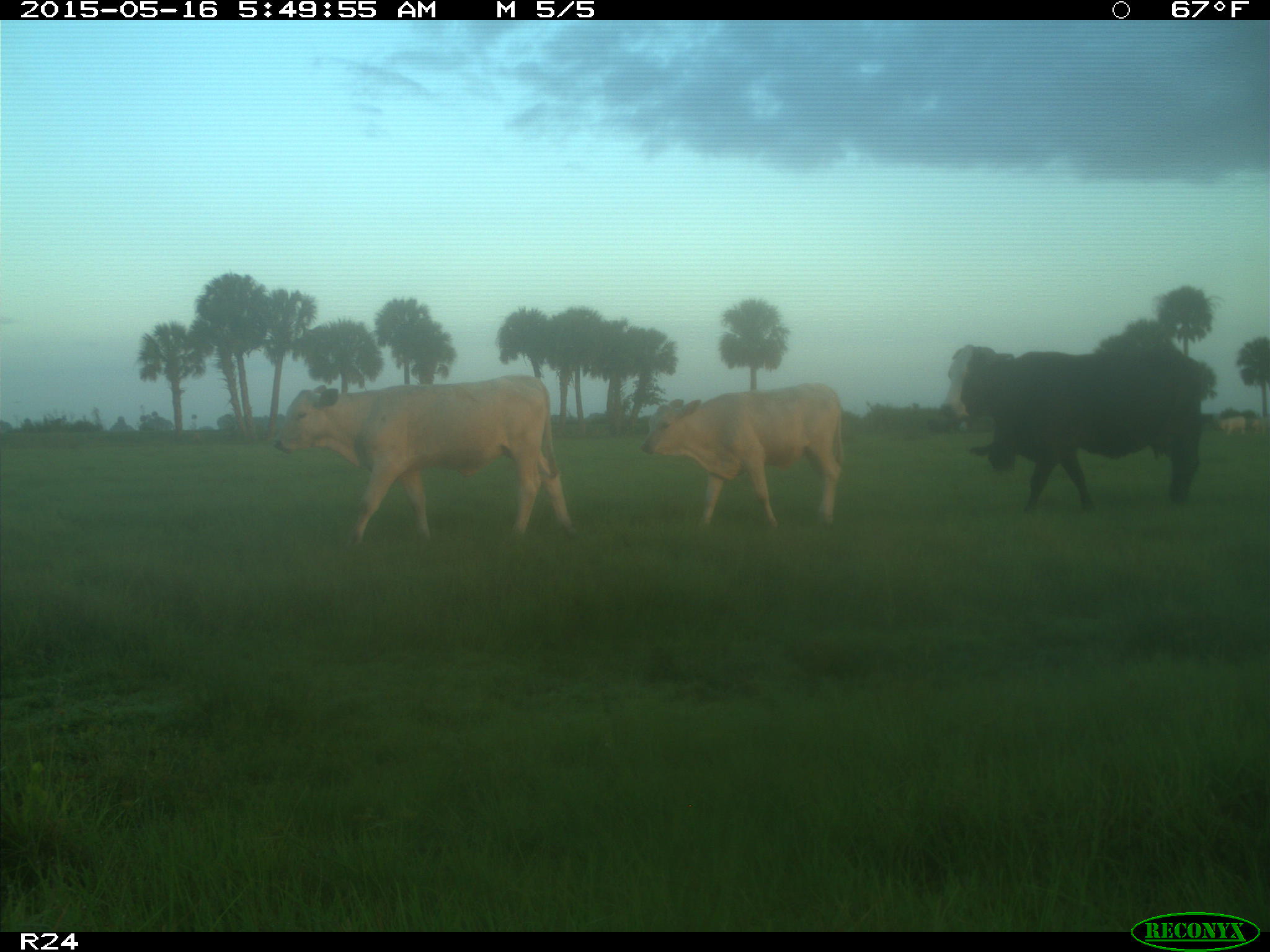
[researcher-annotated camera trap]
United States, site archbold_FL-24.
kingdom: Animalia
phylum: Chordata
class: Mammalia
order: Artiodactyla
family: Bovidae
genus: Bos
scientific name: Bos taurus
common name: domestic cow